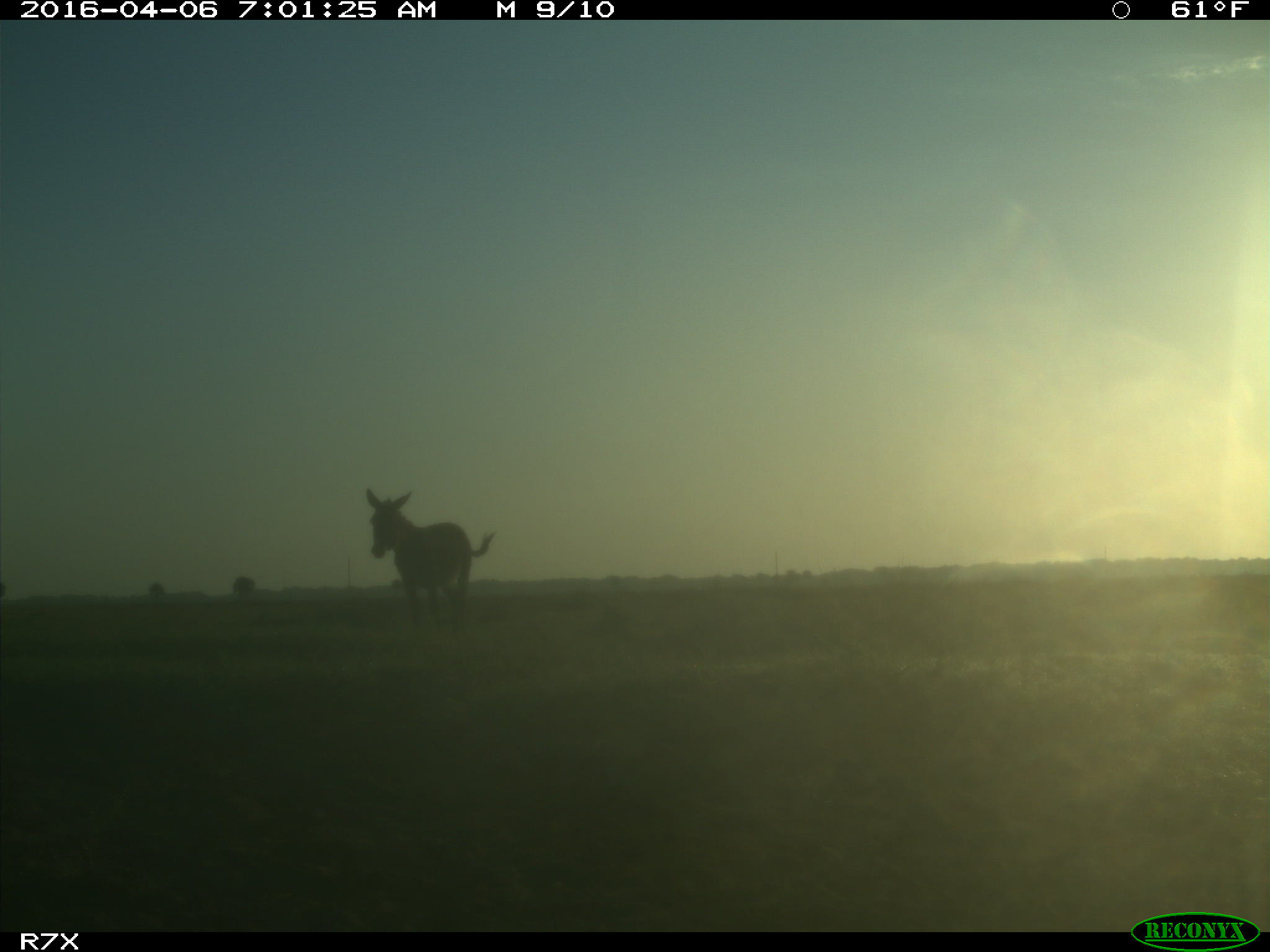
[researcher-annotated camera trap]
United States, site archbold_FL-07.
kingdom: Animalia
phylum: Chordata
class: Mammalia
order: Artiodactyla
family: Bovidae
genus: Bos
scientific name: Bos taurus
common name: domestic cow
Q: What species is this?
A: Bos taurus (domestic cow).